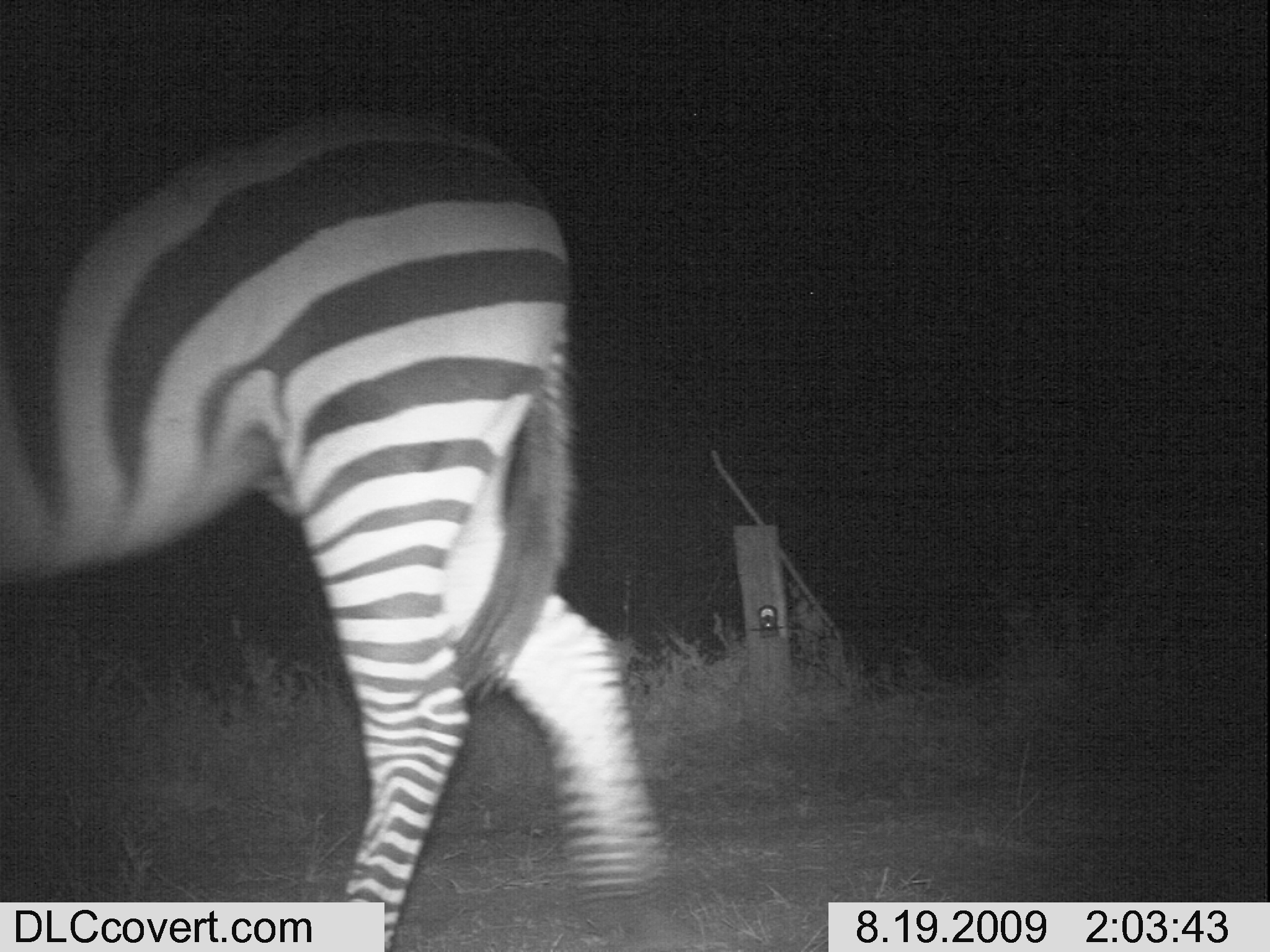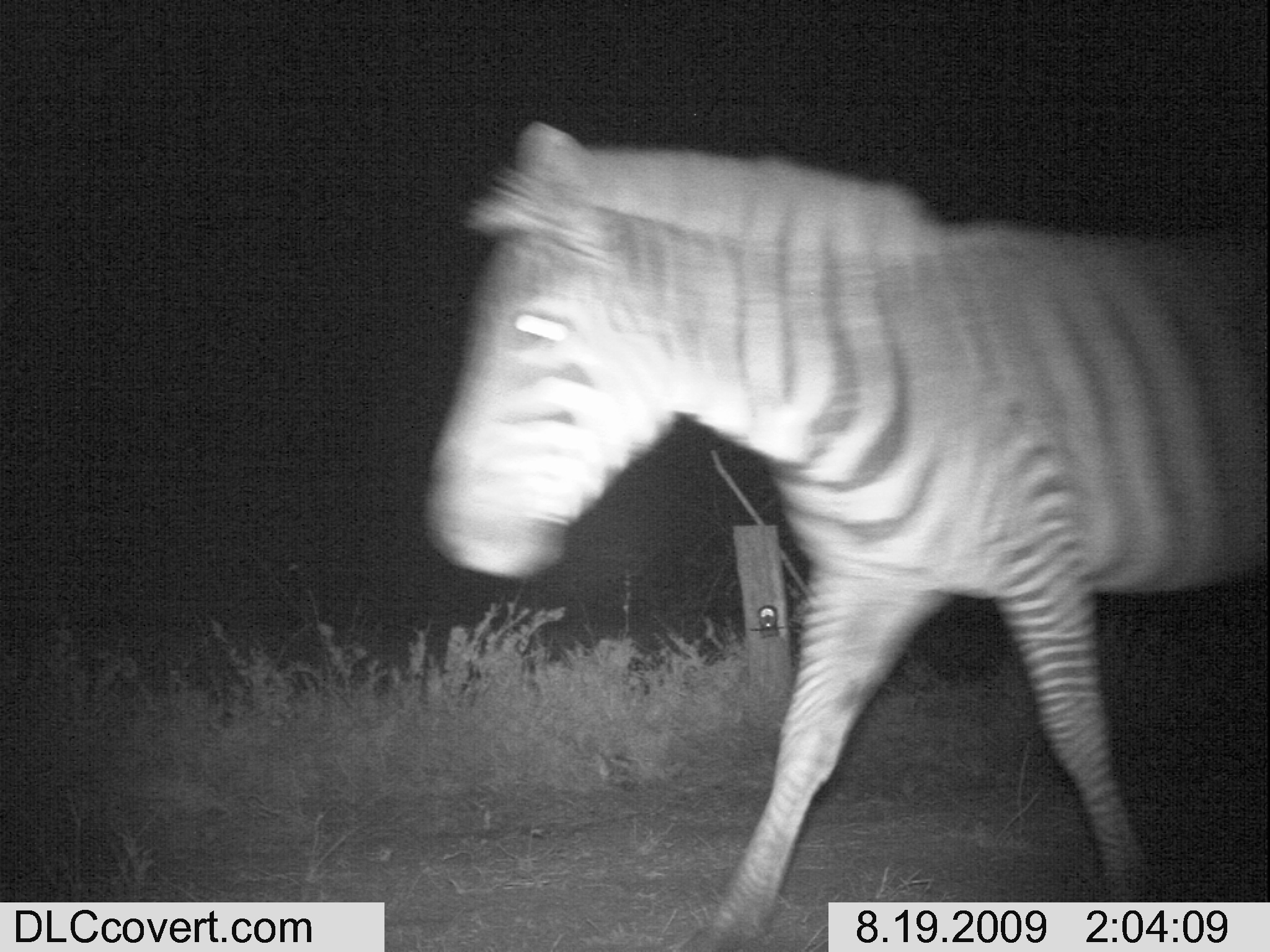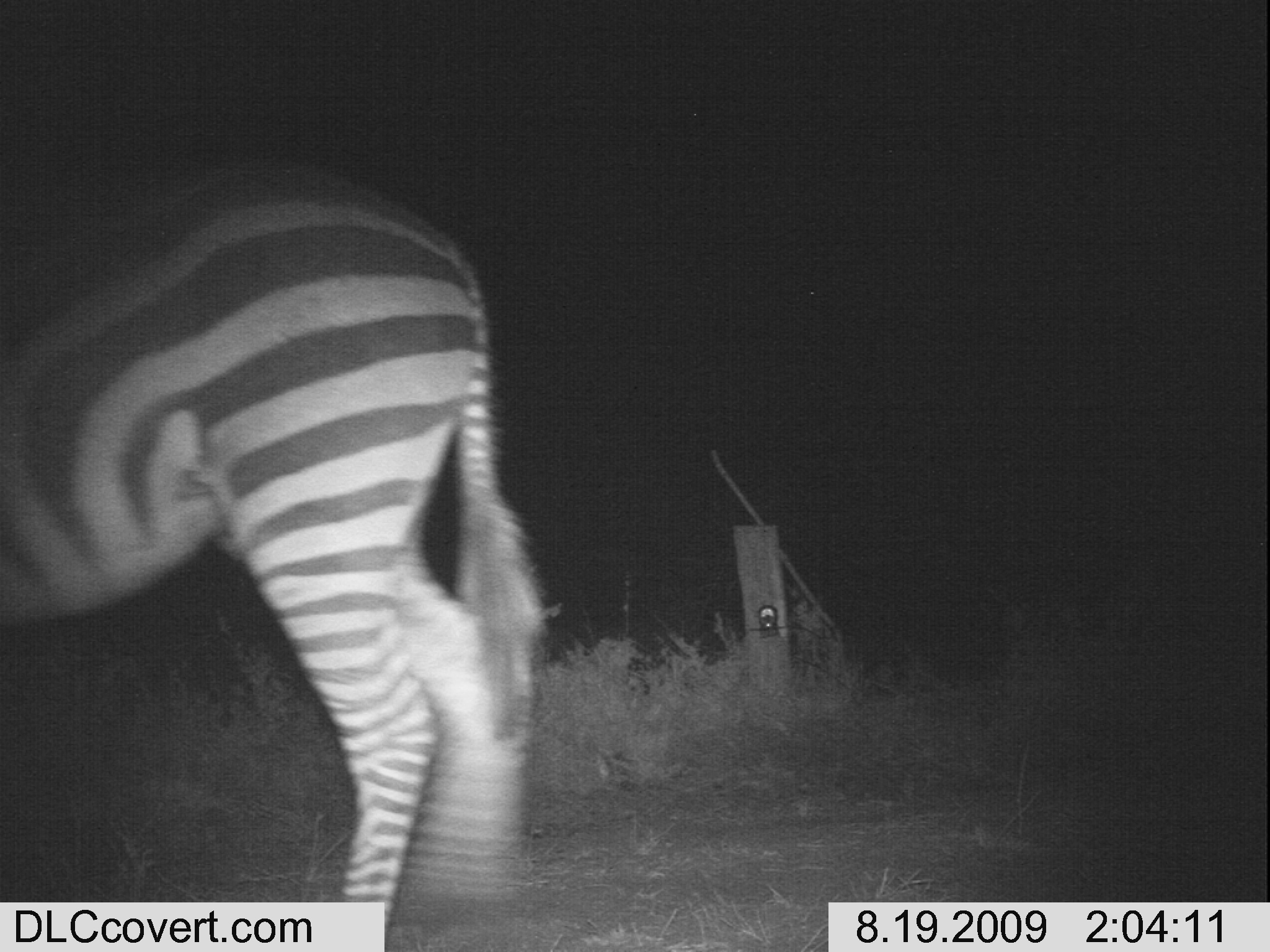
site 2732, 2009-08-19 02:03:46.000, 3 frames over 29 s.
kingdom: Animalia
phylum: Chordata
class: Mammalia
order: Perissodactyla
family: Equidae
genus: Equus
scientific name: Equus quagga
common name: plains zebra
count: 1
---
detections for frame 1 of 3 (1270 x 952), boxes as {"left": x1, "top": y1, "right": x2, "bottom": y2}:
equus quagga: {"left": 0, "top": 92, "right": 665, "bottom": 952}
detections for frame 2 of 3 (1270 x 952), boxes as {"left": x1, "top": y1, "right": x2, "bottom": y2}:
equus quagga: {"left": 423, "top": 116, "right": 1270, "bottom": 952}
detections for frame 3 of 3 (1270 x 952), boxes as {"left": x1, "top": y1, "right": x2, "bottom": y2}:
equus quagga: {"left": 0, "top": 151, "right": 546, "bottom": 935}